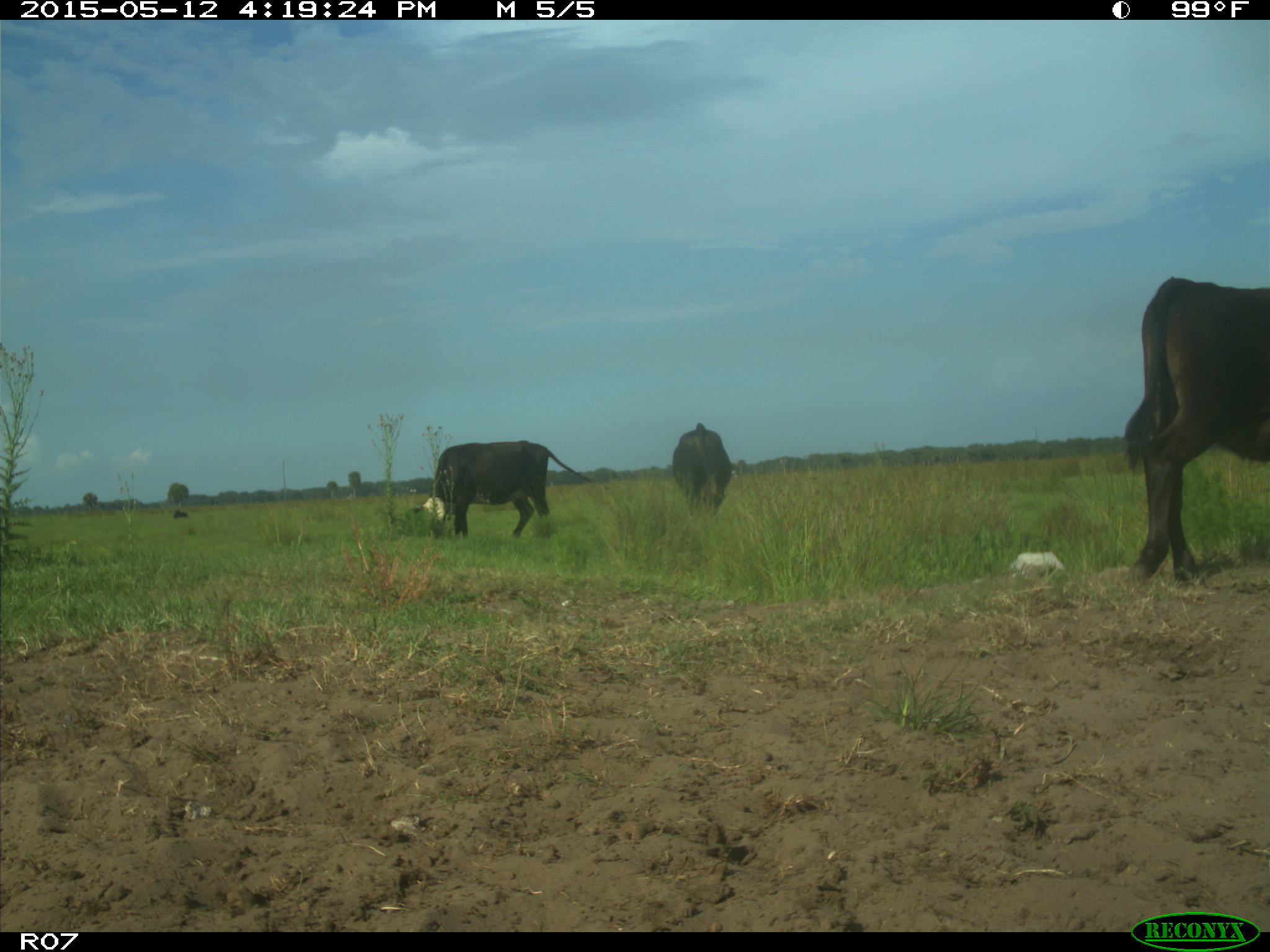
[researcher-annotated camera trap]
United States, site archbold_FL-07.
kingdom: Animalia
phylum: Chordata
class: Mammalia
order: Artiodactyla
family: Bovidae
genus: Bos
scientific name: Bos taurus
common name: domestic cow